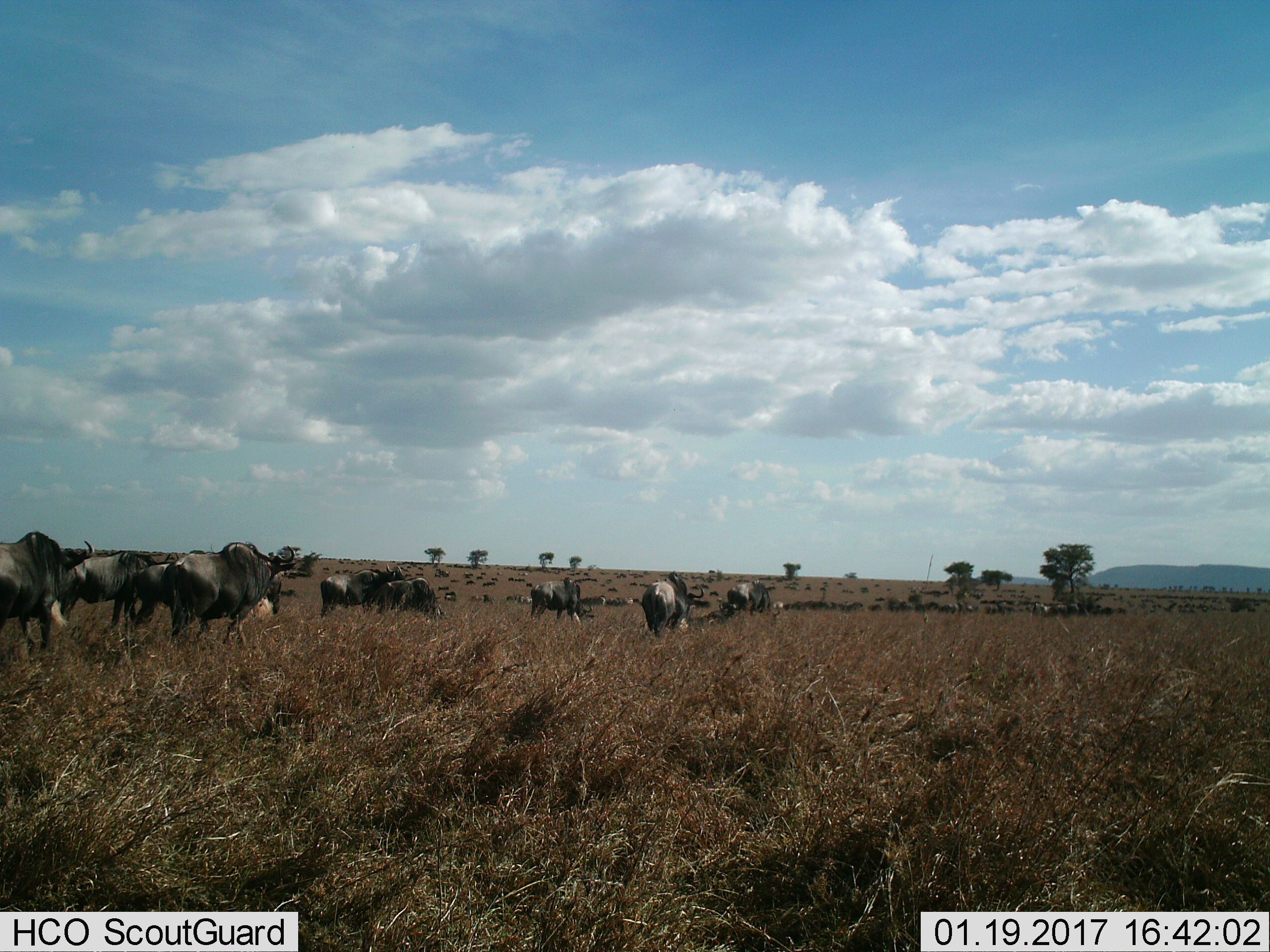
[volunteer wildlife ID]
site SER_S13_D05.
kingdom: Animalia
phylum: Chordata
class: Mammalia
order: Artiodactyla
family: Bovidae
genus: Connochaetes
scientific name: Connochaetes taurinus taurinus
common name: blue wildebeest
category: wildebeestblue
Wildebeestblue (blue wildebeest) (Connochaetes taurinus taurinus), count 11-50. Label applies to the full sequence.